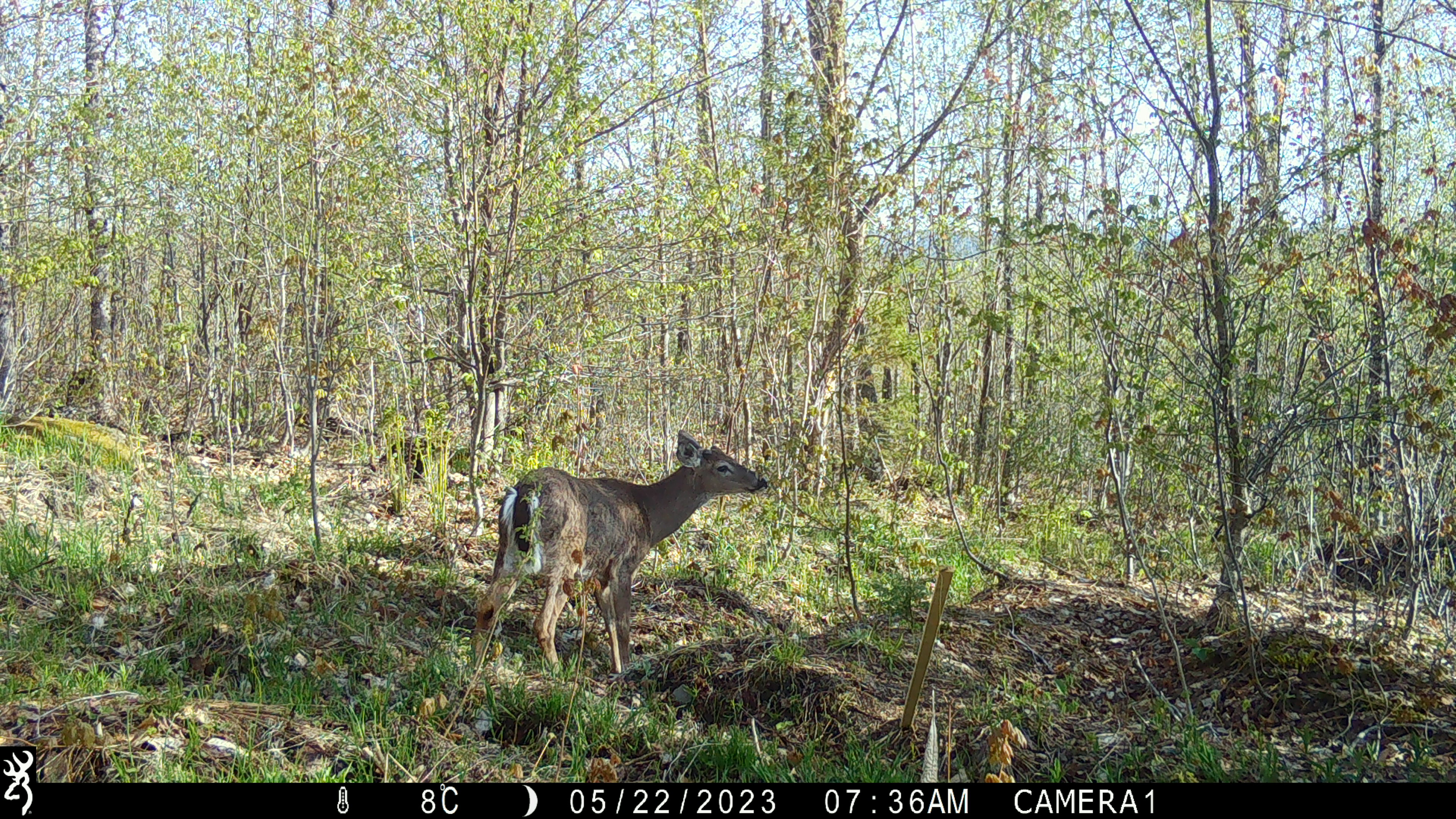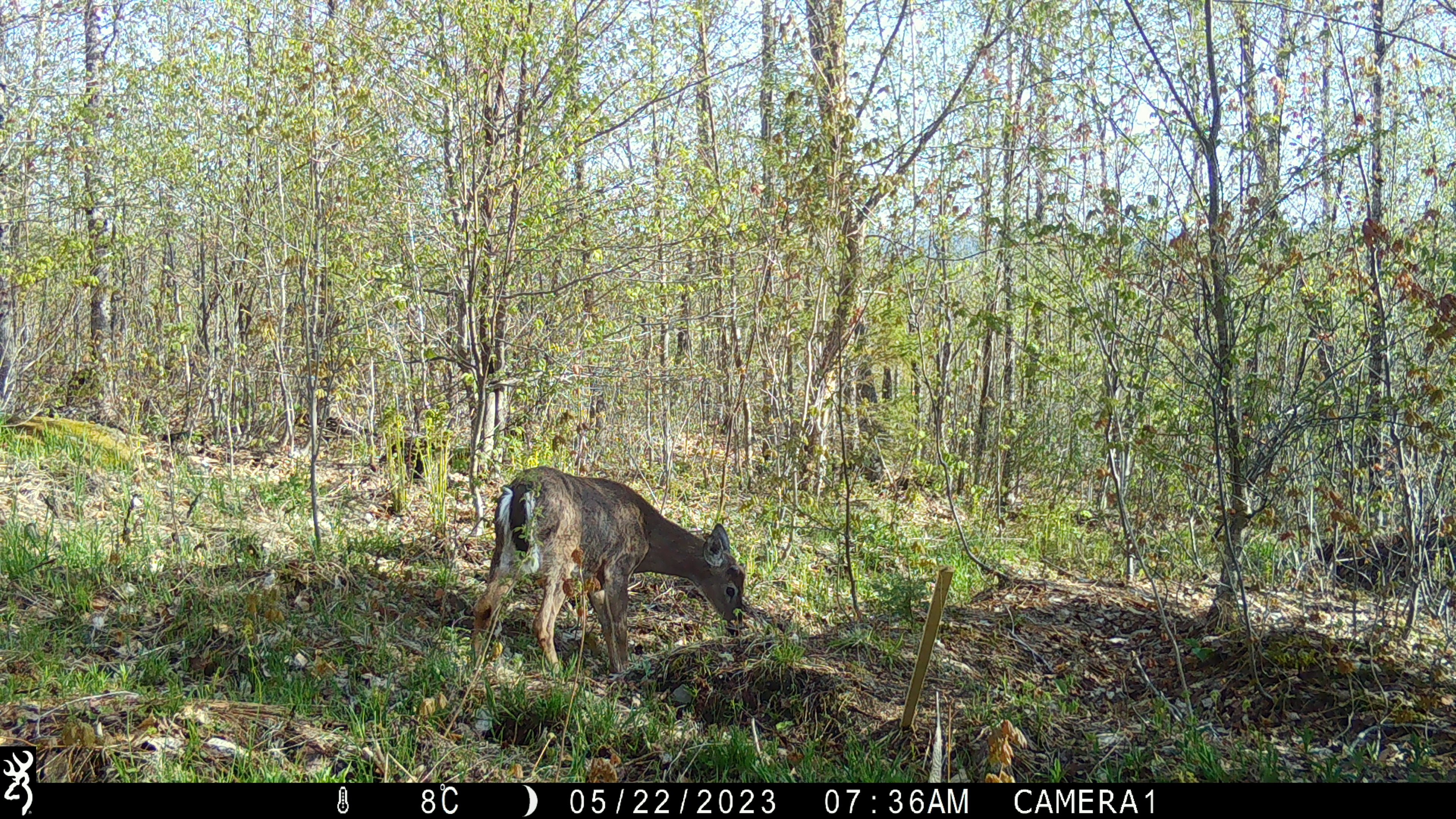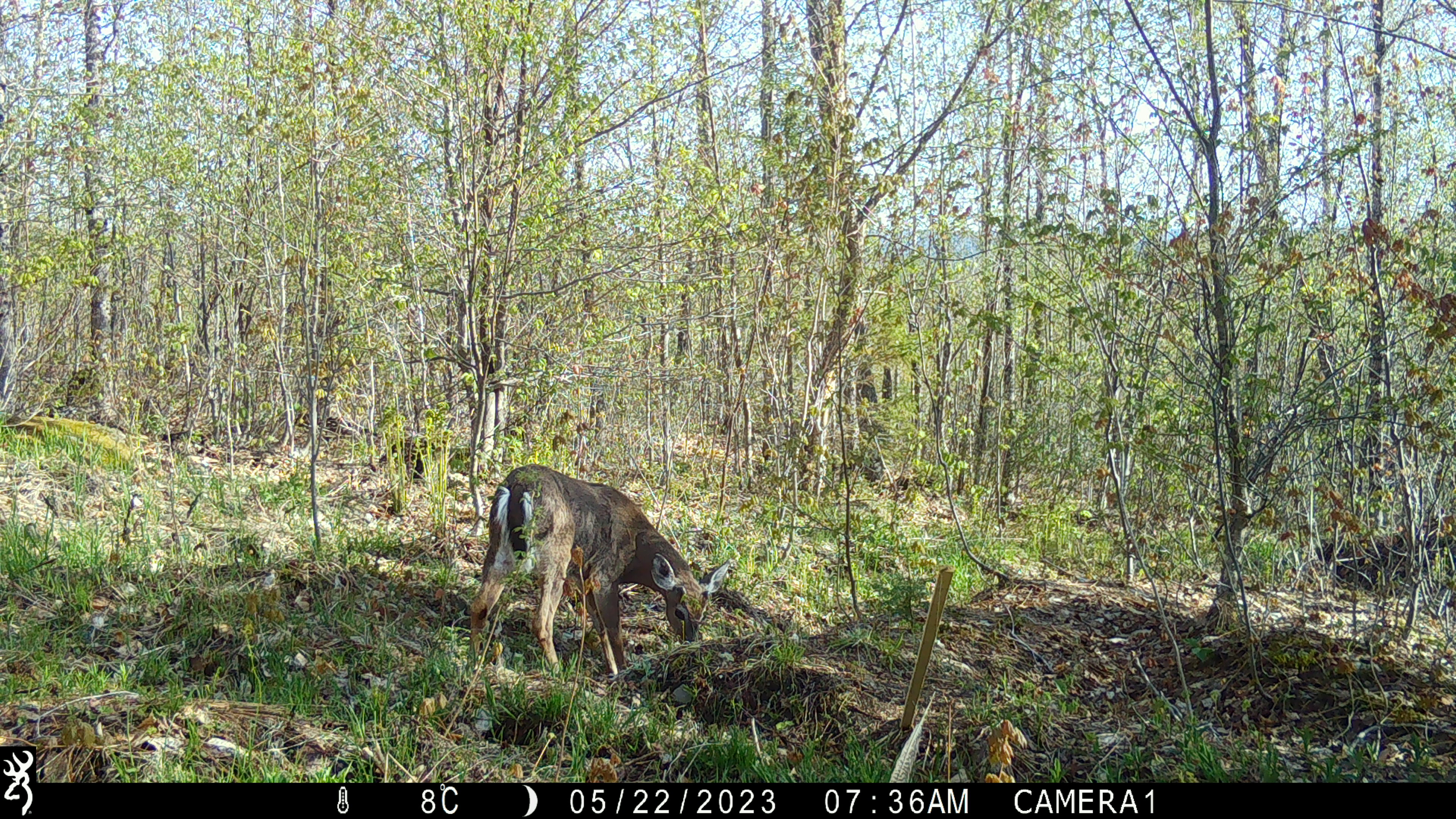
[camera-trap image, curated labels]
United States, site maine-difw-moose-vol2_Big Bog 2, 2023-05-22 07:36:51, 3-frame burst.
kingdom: Animalia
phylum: Chordata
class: Mammalia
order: Artiodactyla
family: Cervidae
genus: Odocoileus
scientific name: Odocoileus virginianus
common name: white-tailed deer